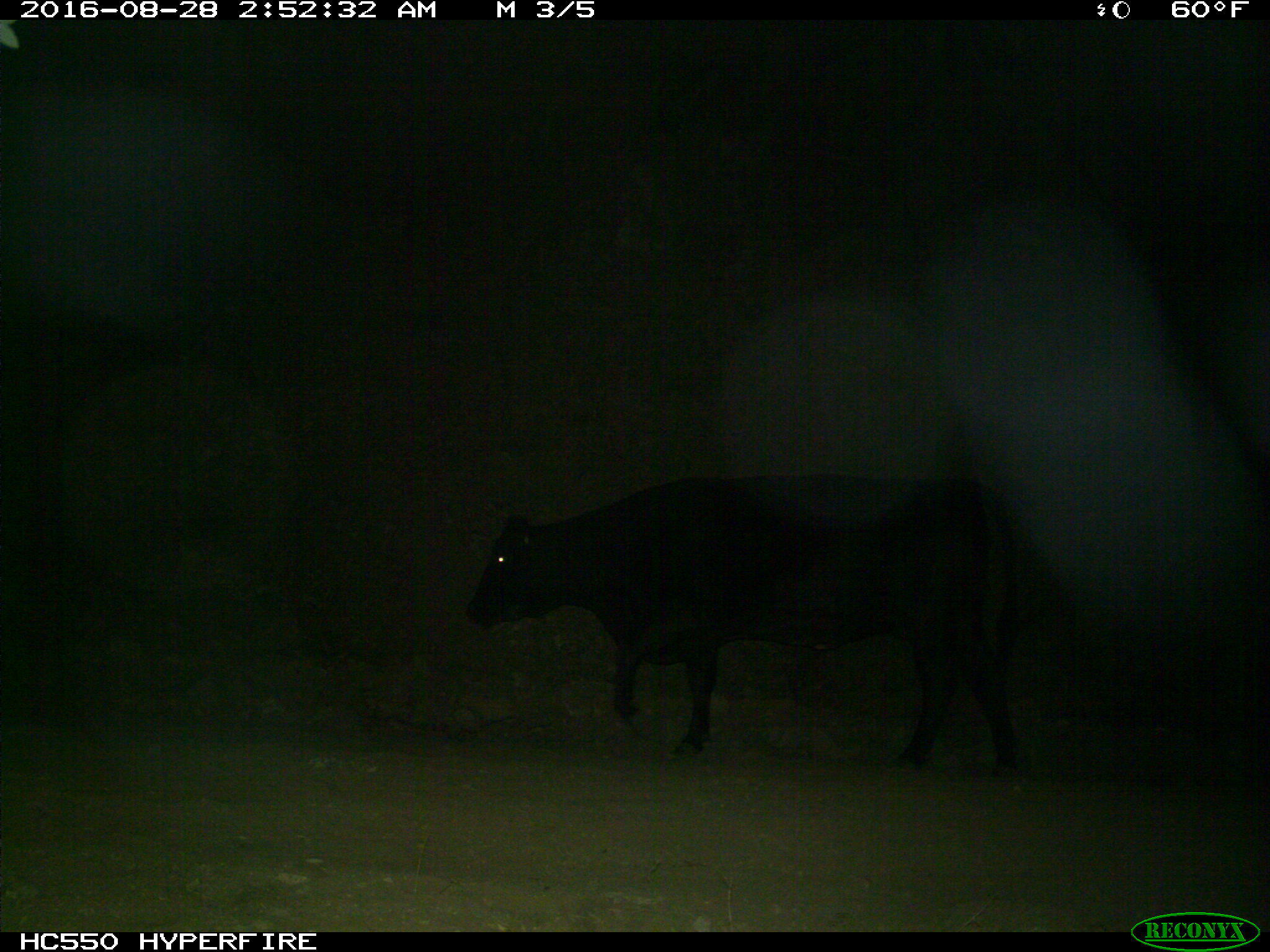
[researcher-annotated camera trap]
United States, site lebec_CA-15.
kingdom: Animalia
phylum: Chordata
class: Mammalia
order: Artiodactyla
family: Bovidae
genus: Bos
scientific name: Bos taurus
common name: domestic cow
Bos taurus (domestic cow).